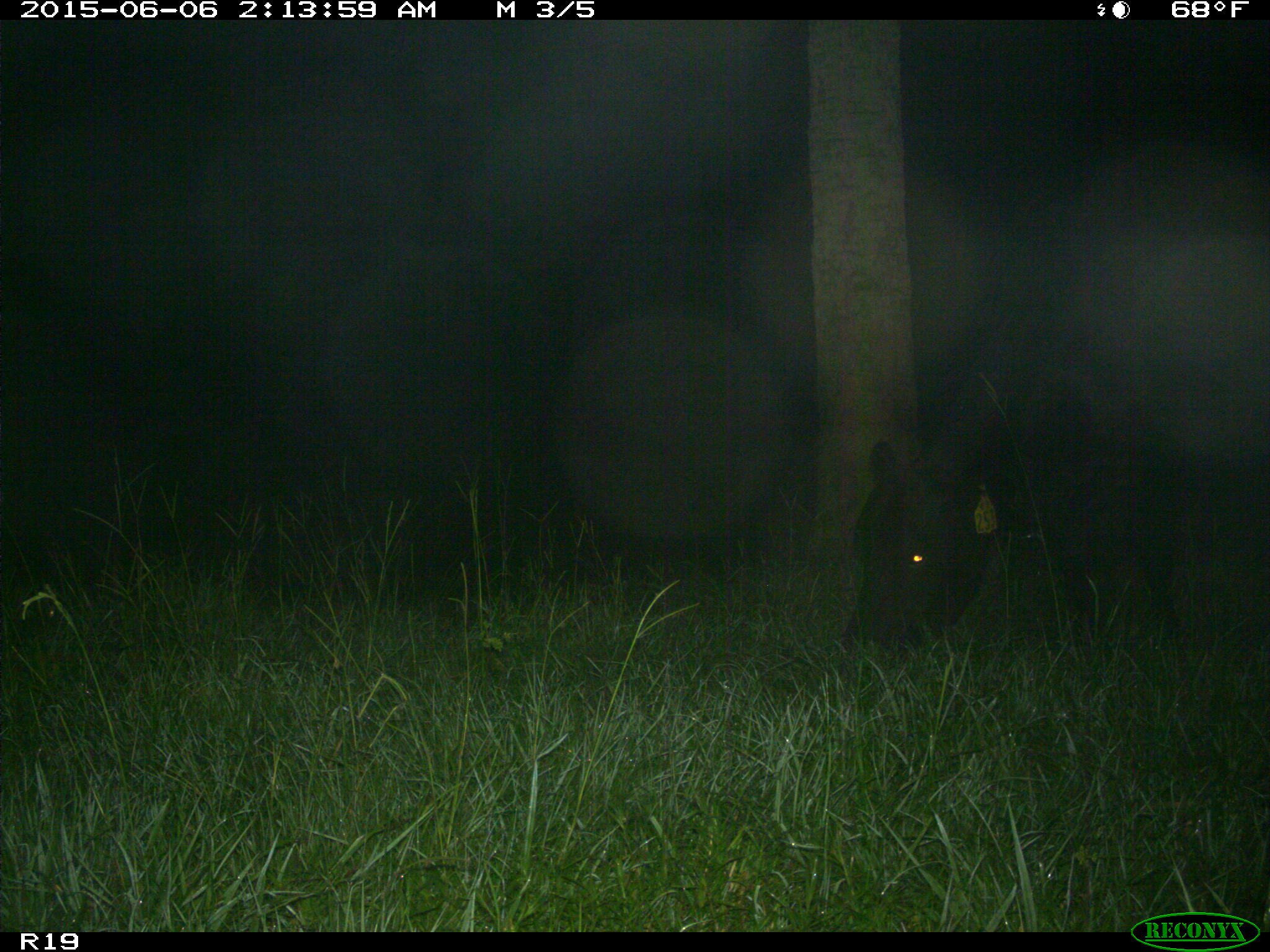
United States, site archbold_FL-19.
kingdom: Animalia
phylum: Chordata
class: Mammalia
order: Artiodactyla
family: Bovidae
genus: Bos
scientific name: Bos taurus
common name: domestic cow